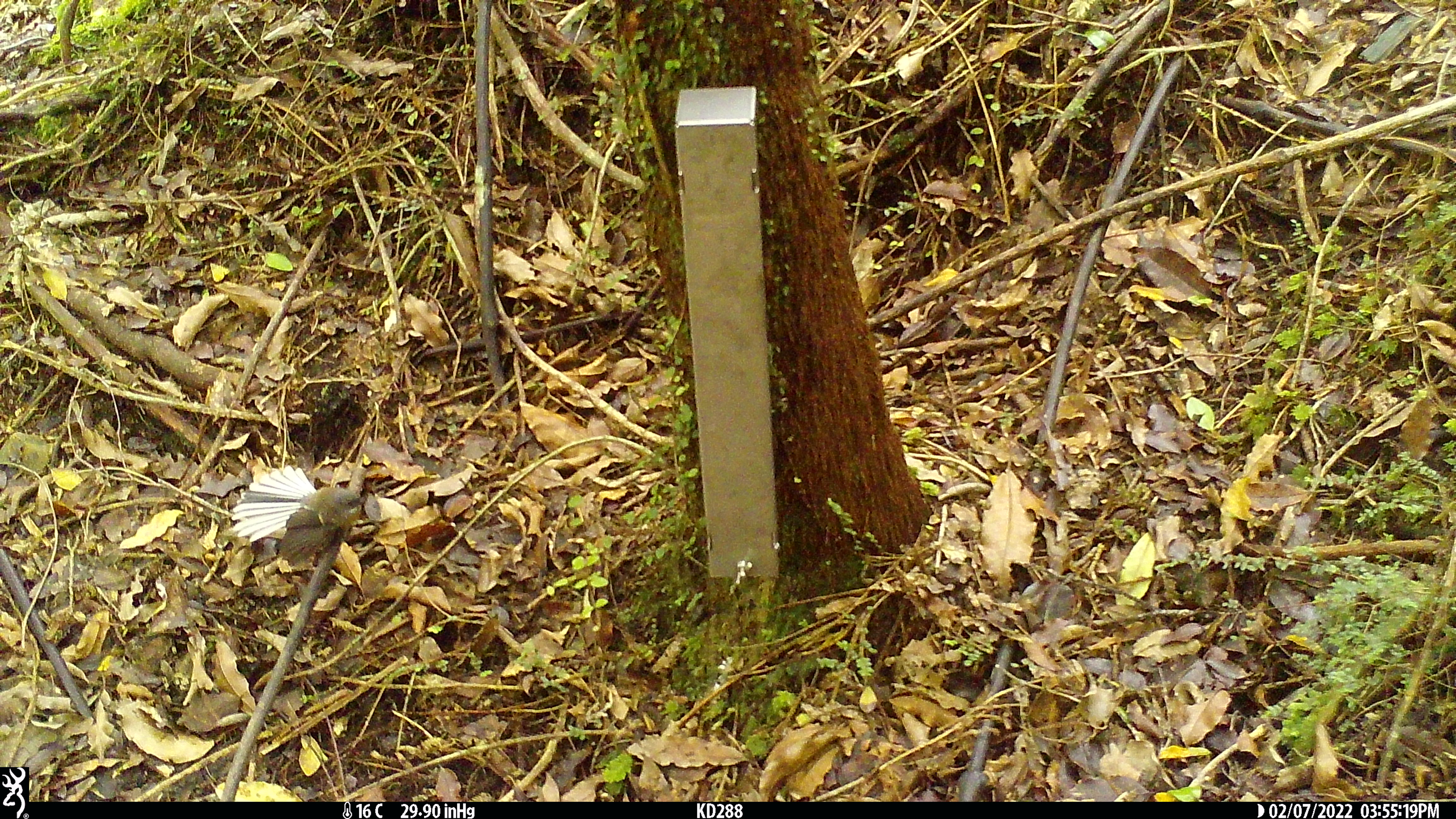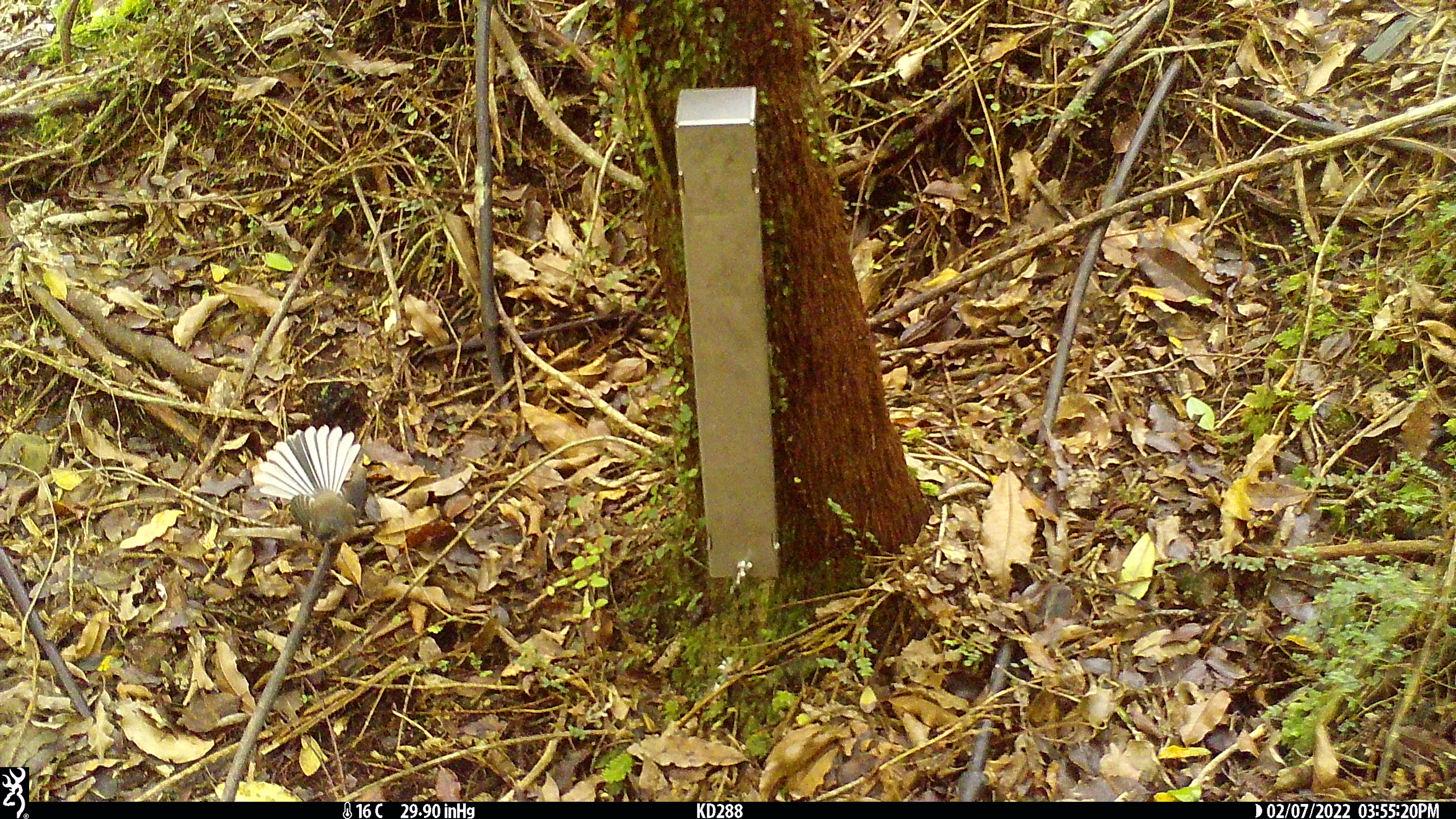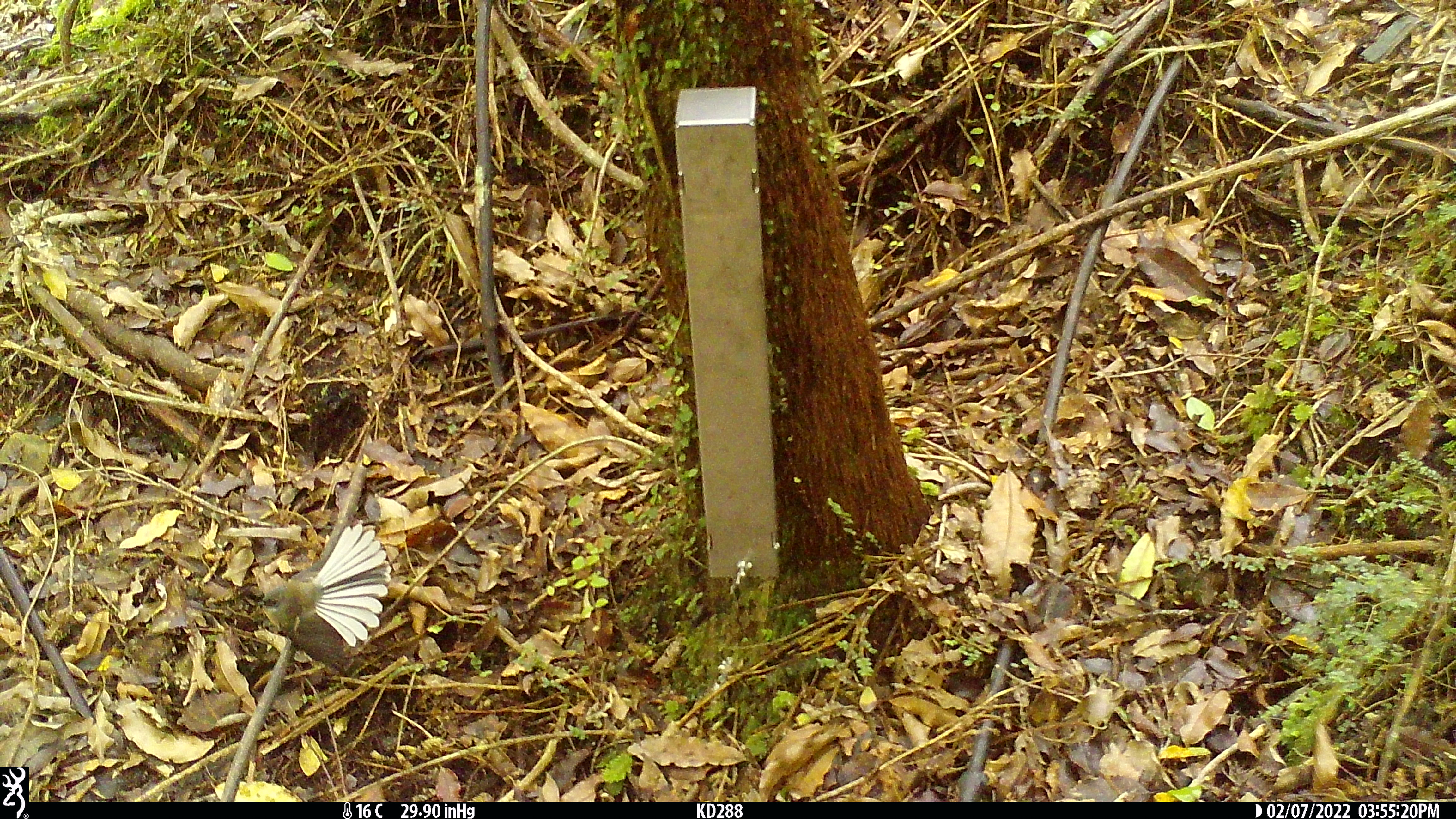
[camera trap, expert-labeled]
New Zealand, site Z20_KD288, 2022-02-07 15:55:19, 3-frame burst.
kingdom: Animalia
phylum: Chordata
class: Aves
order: Passeriformes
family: Rhipiduridae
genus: Rhipidura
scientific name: Rhipidura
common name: fantails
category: fantail